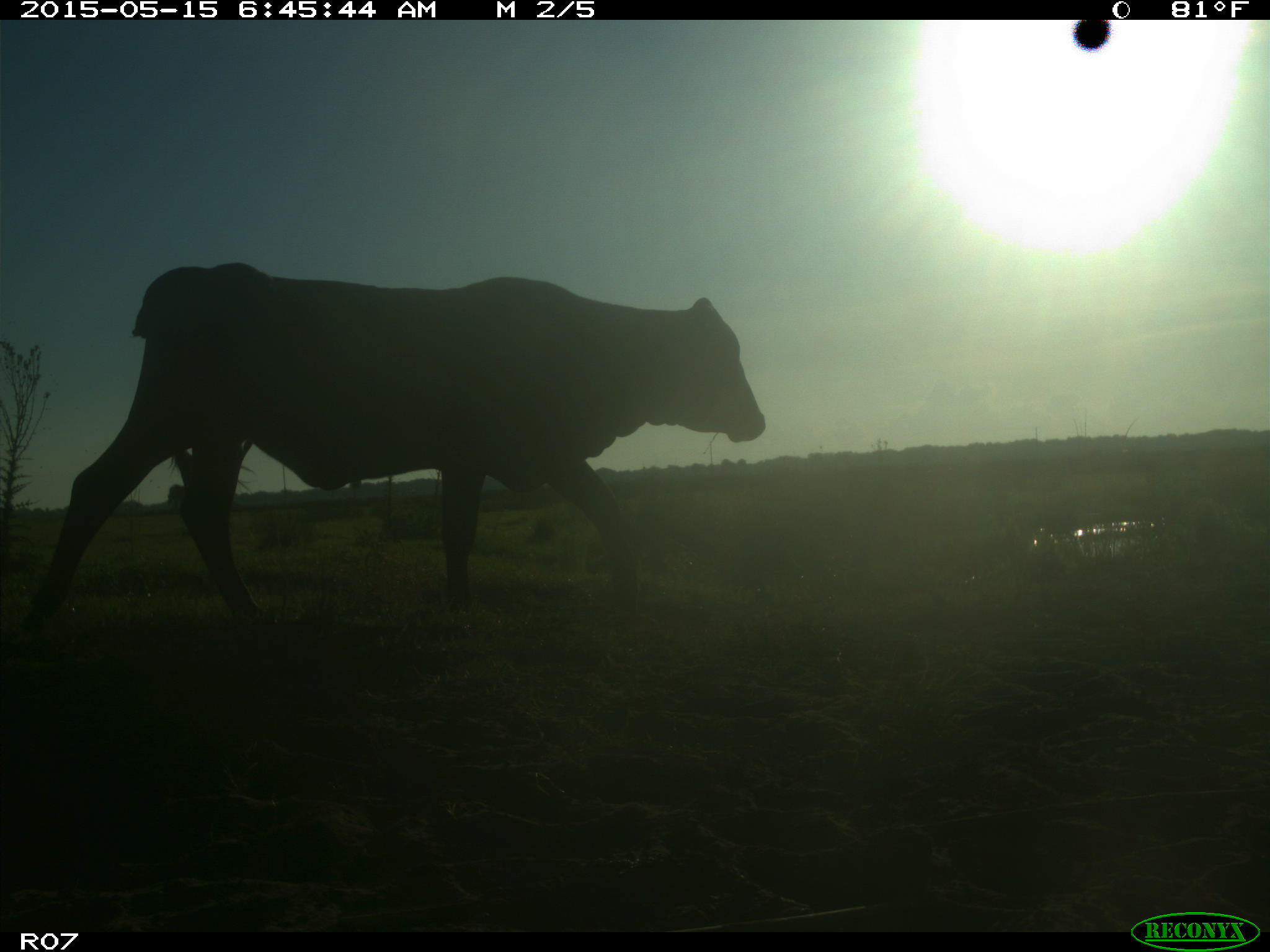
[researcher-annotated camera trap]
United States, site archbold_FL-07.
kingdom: Animalia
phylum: Chordata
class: Mammalia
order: Artiodactyla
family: Bovidae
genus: Bos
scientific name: Bos taurus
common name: domestic cow